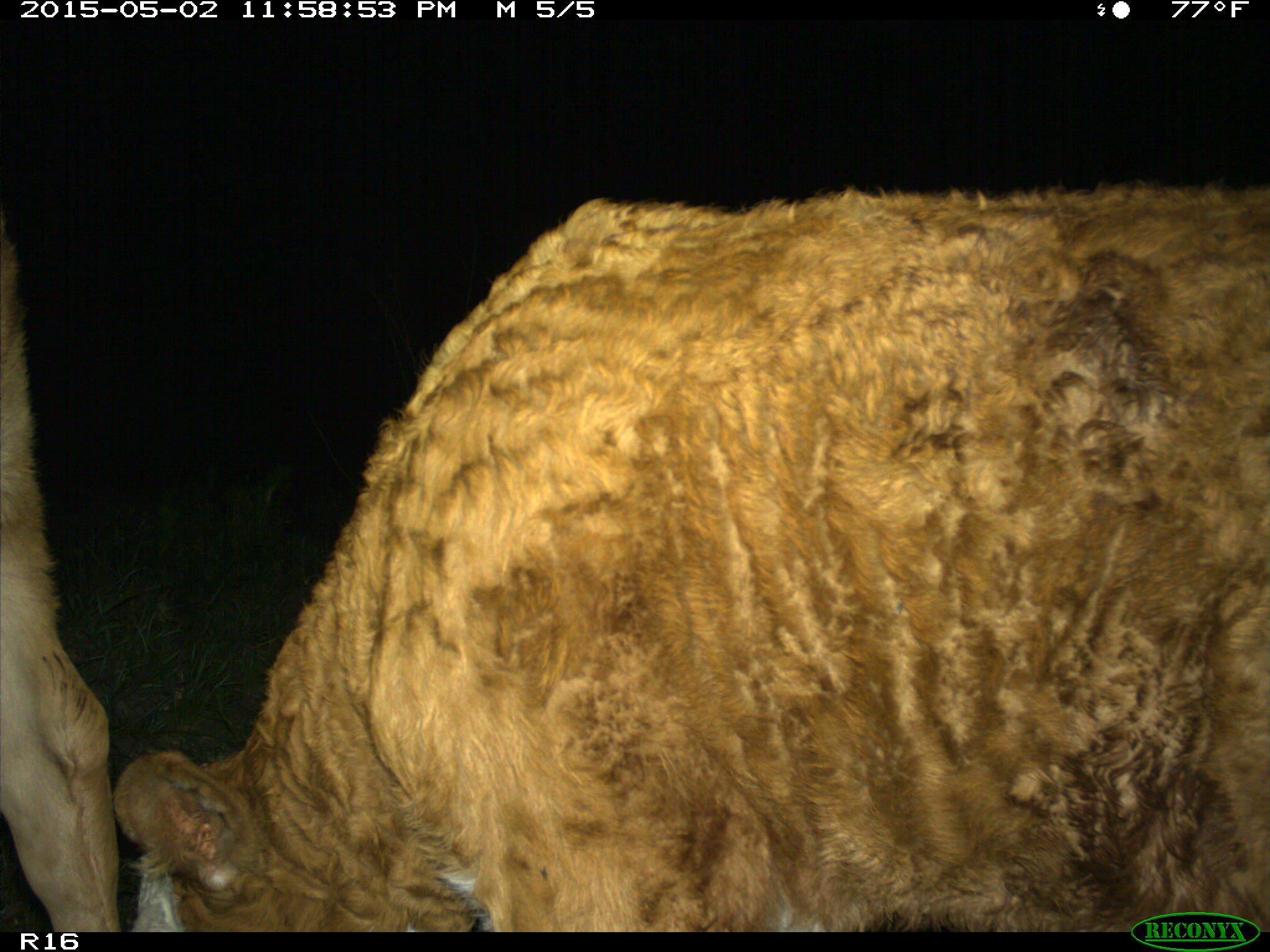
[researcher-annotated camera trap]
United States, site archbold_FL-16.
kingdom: Animalia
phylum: Chordata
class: Mammalia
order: Artiodactyla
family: Bovidae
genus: Bos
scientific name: Bos taurus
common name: domestic cow